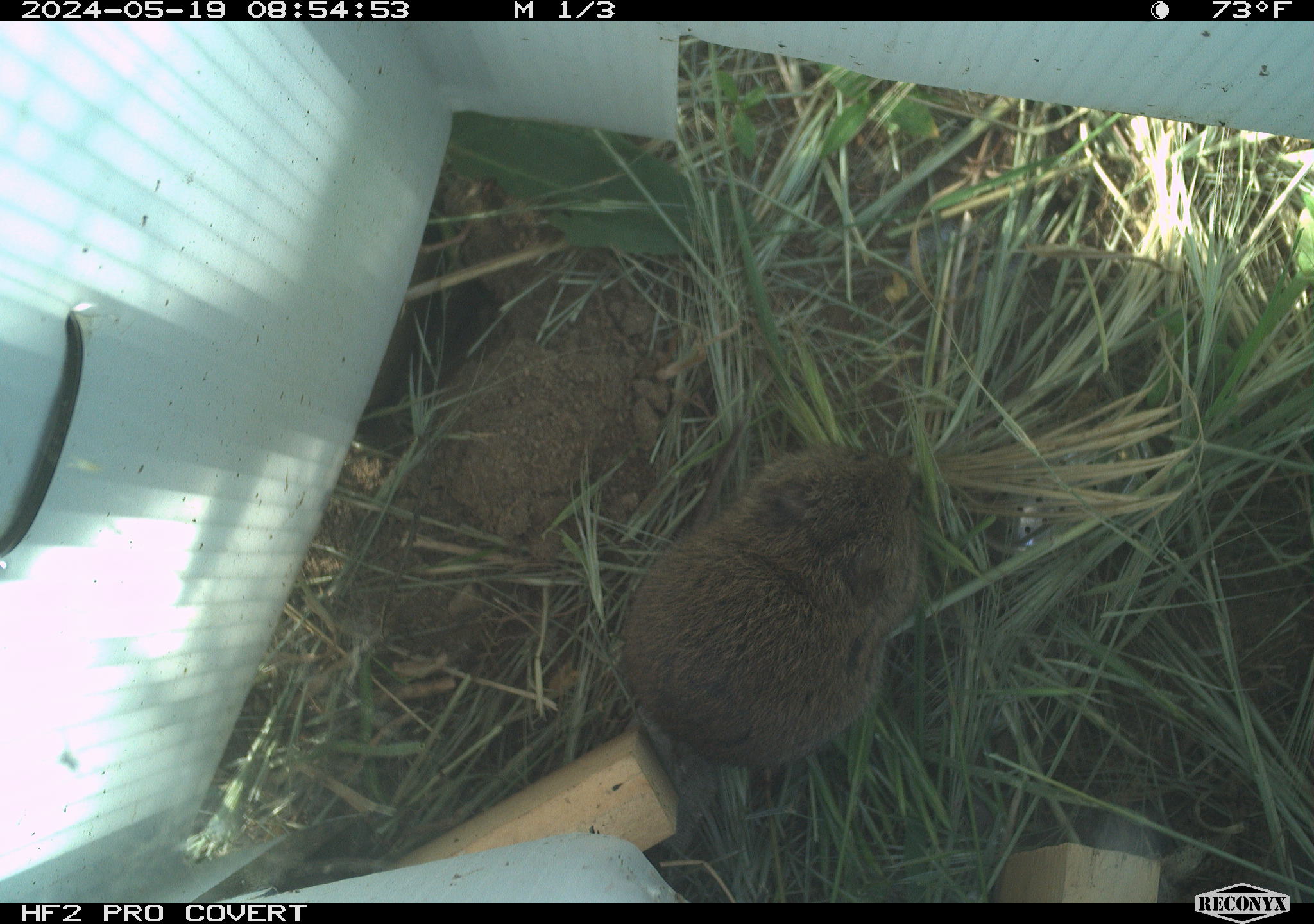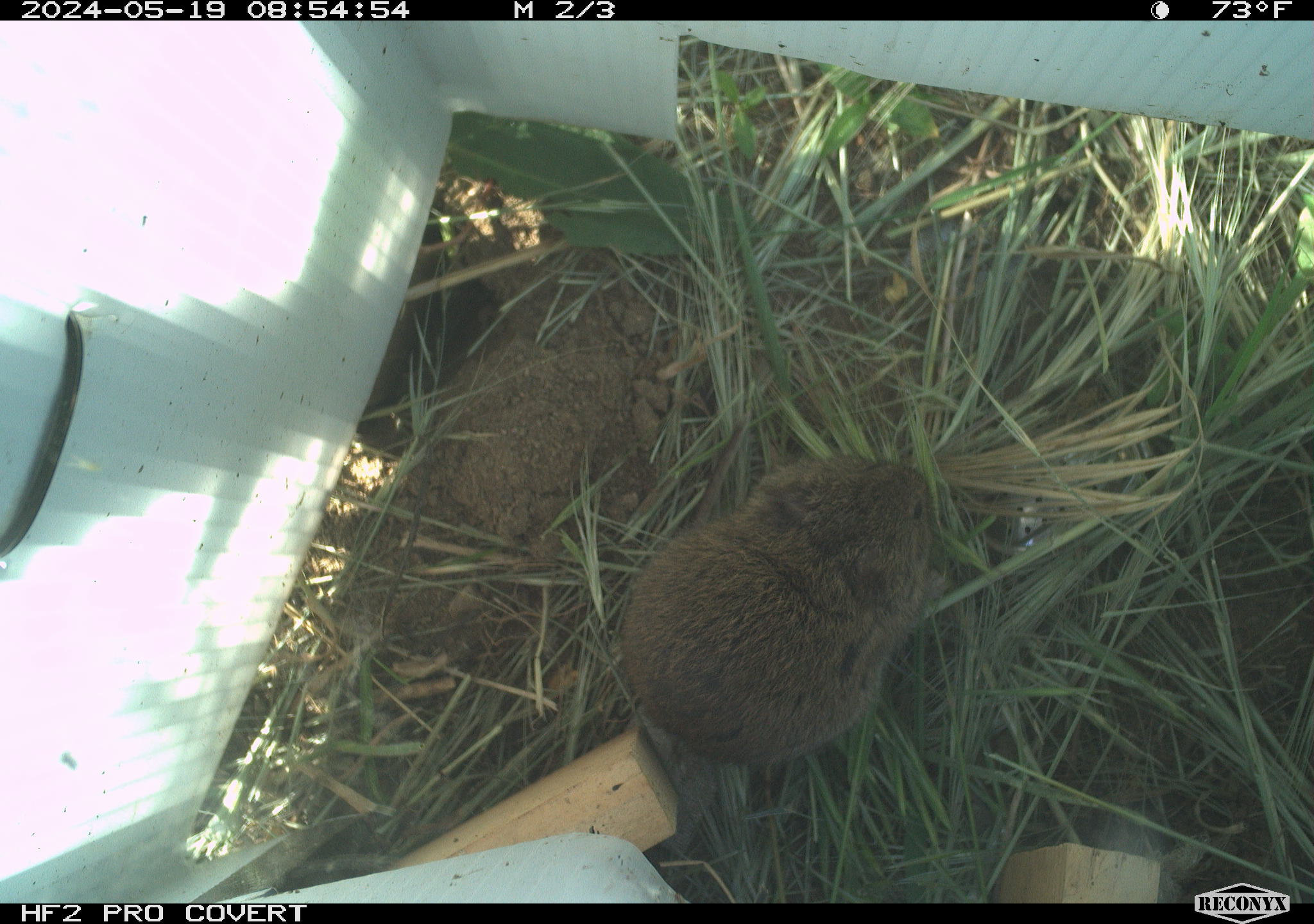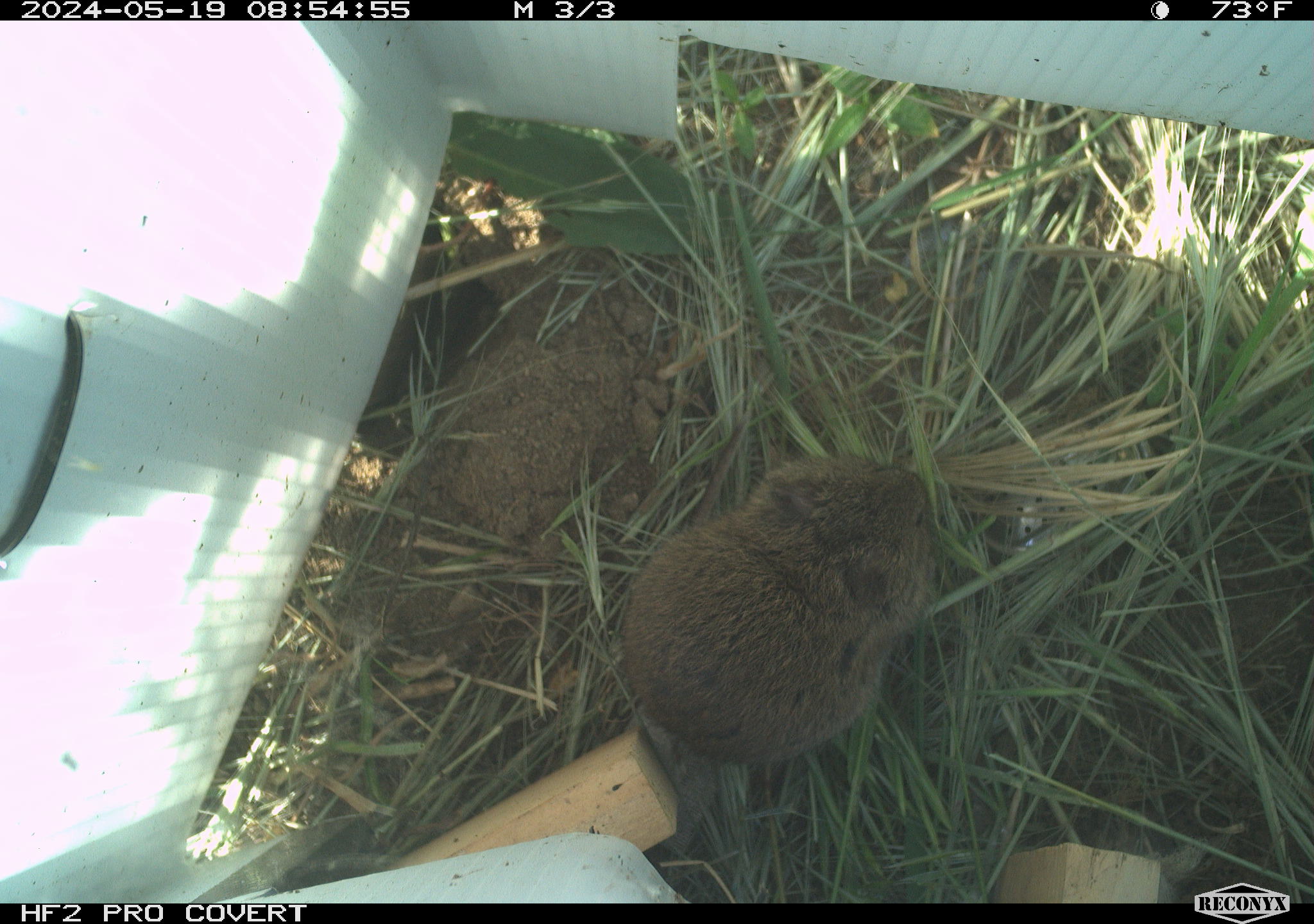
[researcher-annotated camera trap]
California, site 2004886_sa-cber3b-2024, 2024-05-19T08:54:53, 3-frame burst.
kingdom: Animalia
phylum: Chordata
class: Mammalia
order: Rodentia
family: Cricetidae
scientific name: Arvicolinae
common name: voles, lemmings, and muskrats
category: arvicolinae subfamily